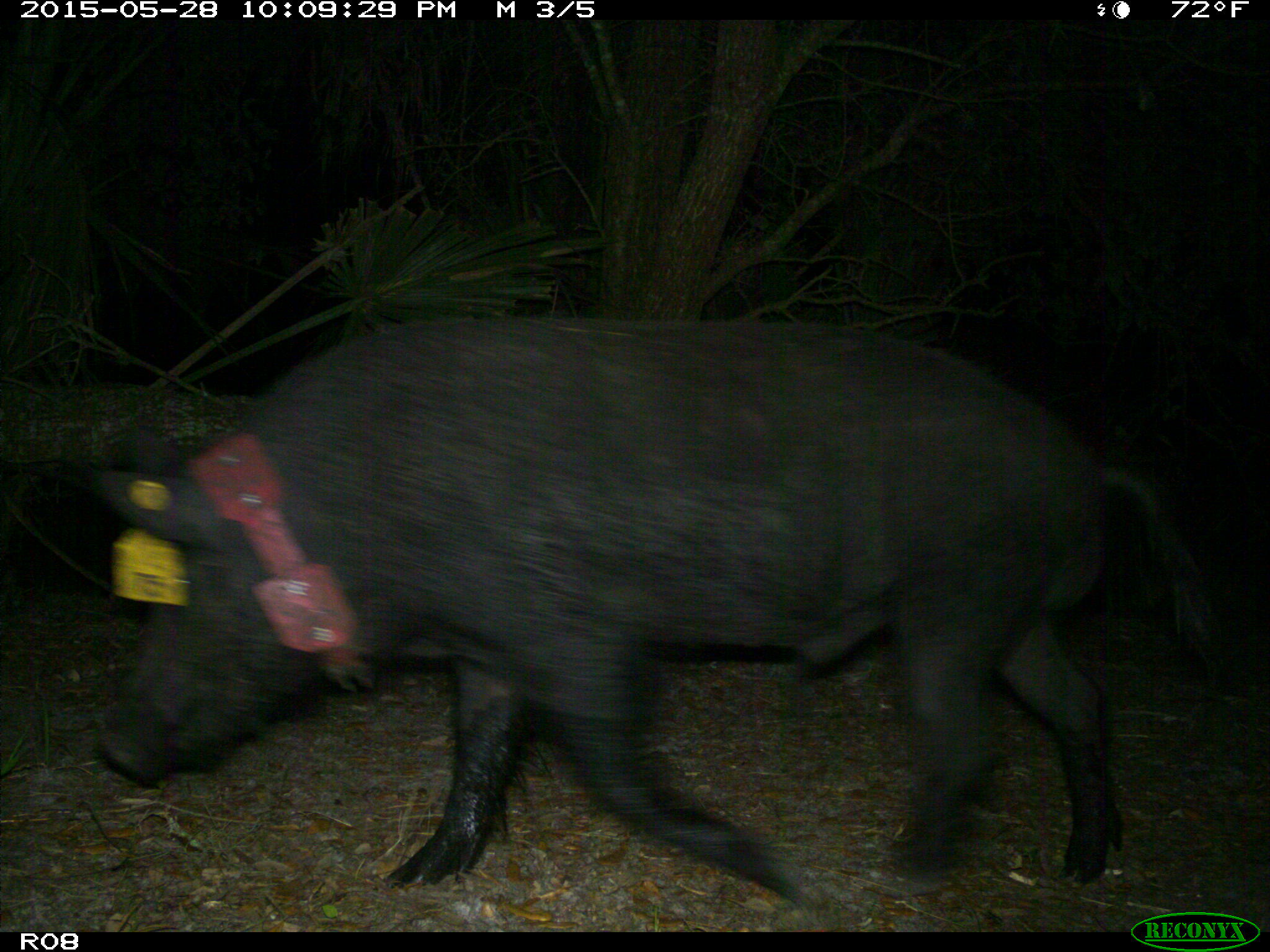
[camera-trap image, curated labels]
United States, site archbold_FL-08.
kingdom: Animalia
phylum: Chordata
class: Mammalia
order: Artiodactyla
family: Suidae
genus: Sus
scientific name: Sus scrofa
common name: wild boar